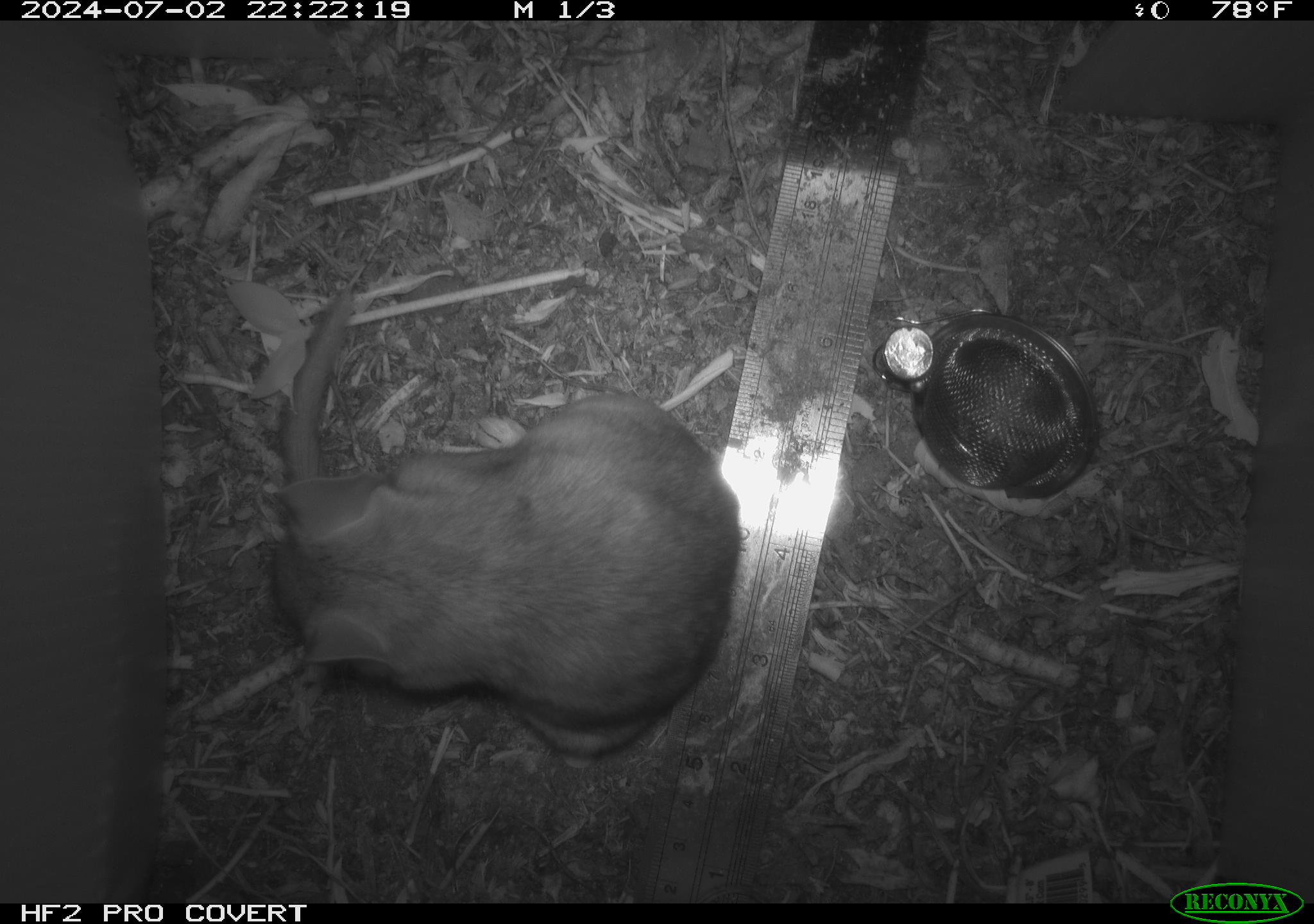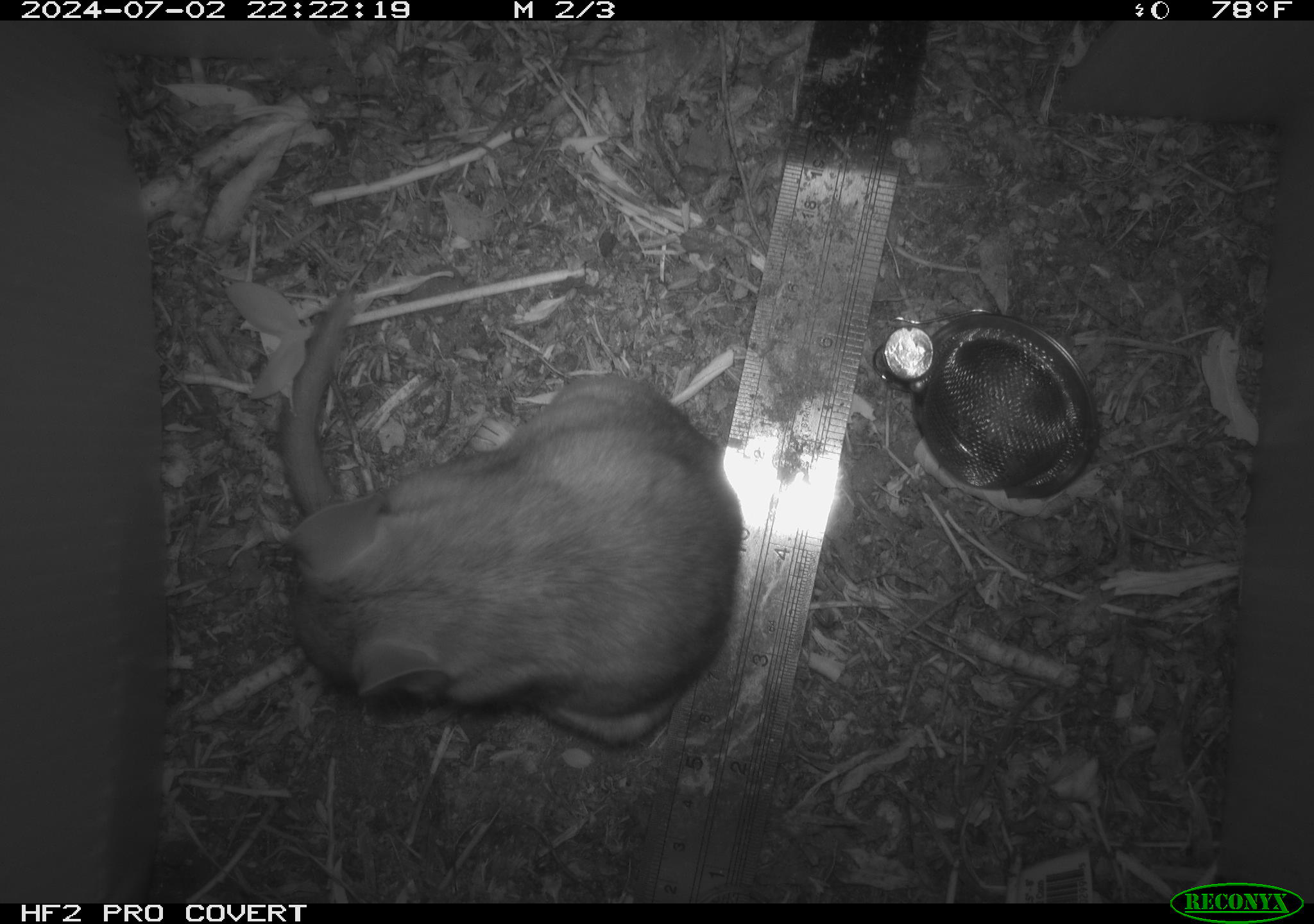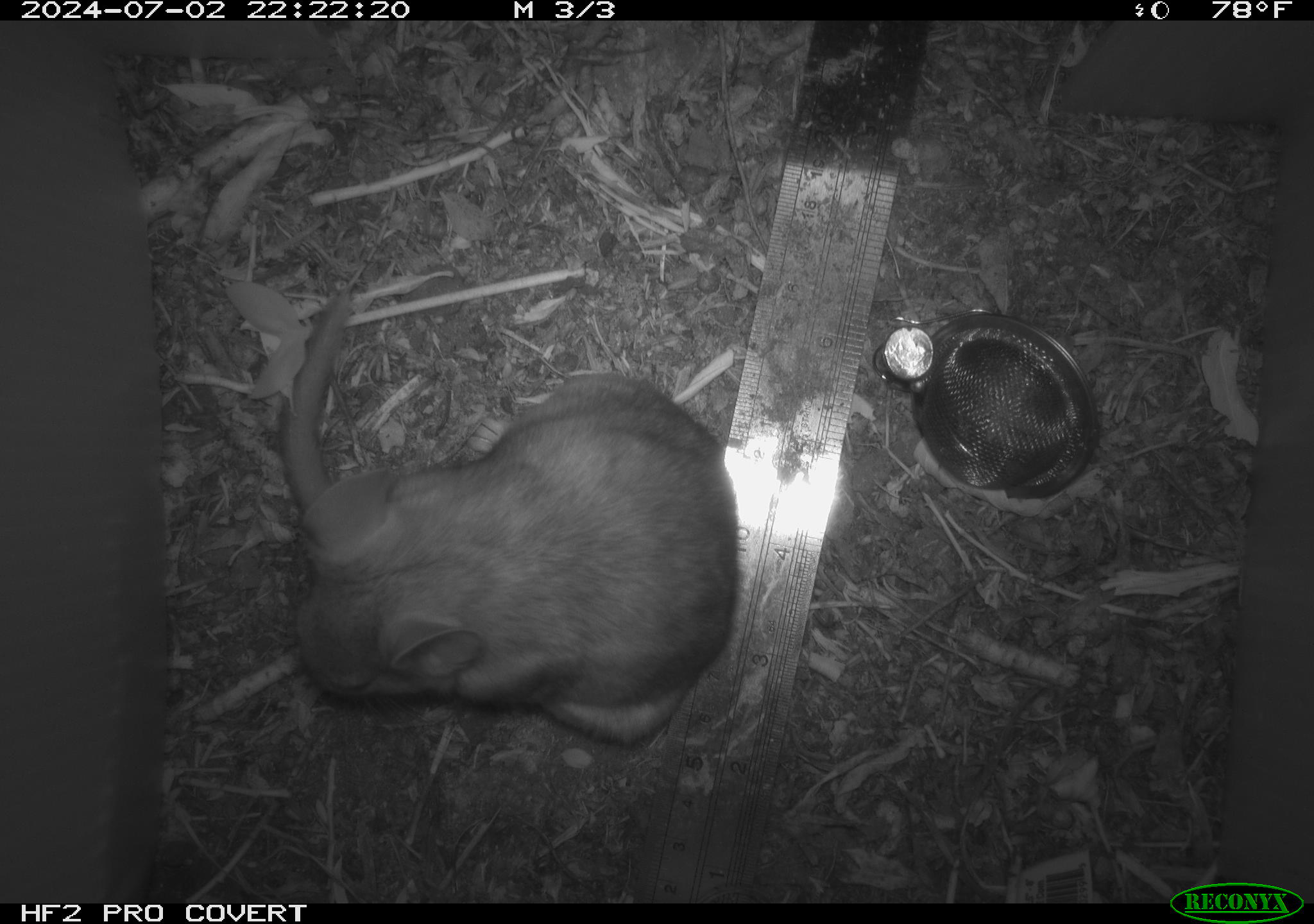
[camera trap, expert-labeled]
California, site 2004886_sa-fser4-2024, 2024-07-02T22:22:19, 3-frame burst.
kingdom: Animalia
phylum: Chordata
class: Mammalia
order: Rodentia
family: Sciuridae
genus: Neotamias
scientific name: Neotamias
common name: western chipmunks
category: neotamias species